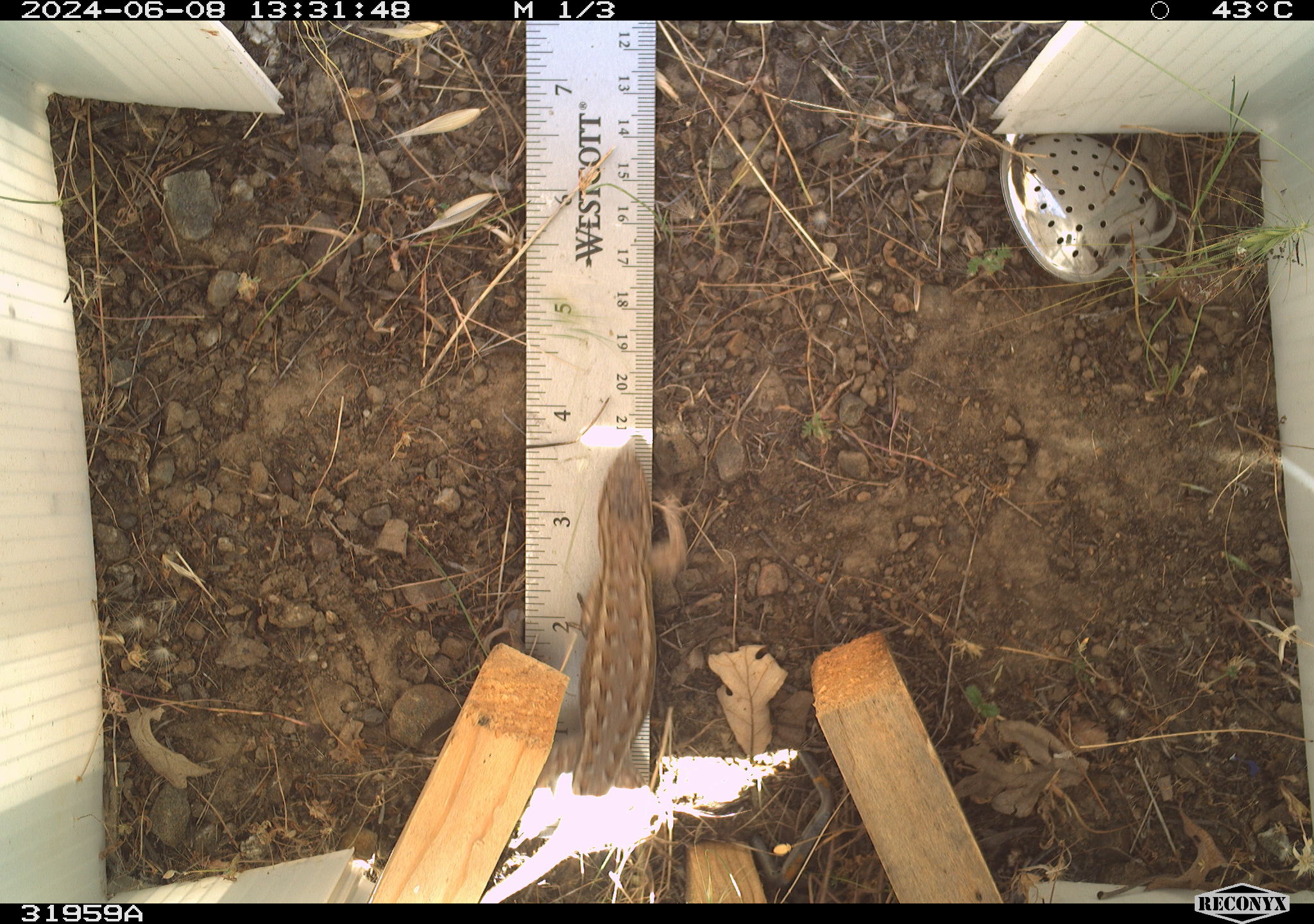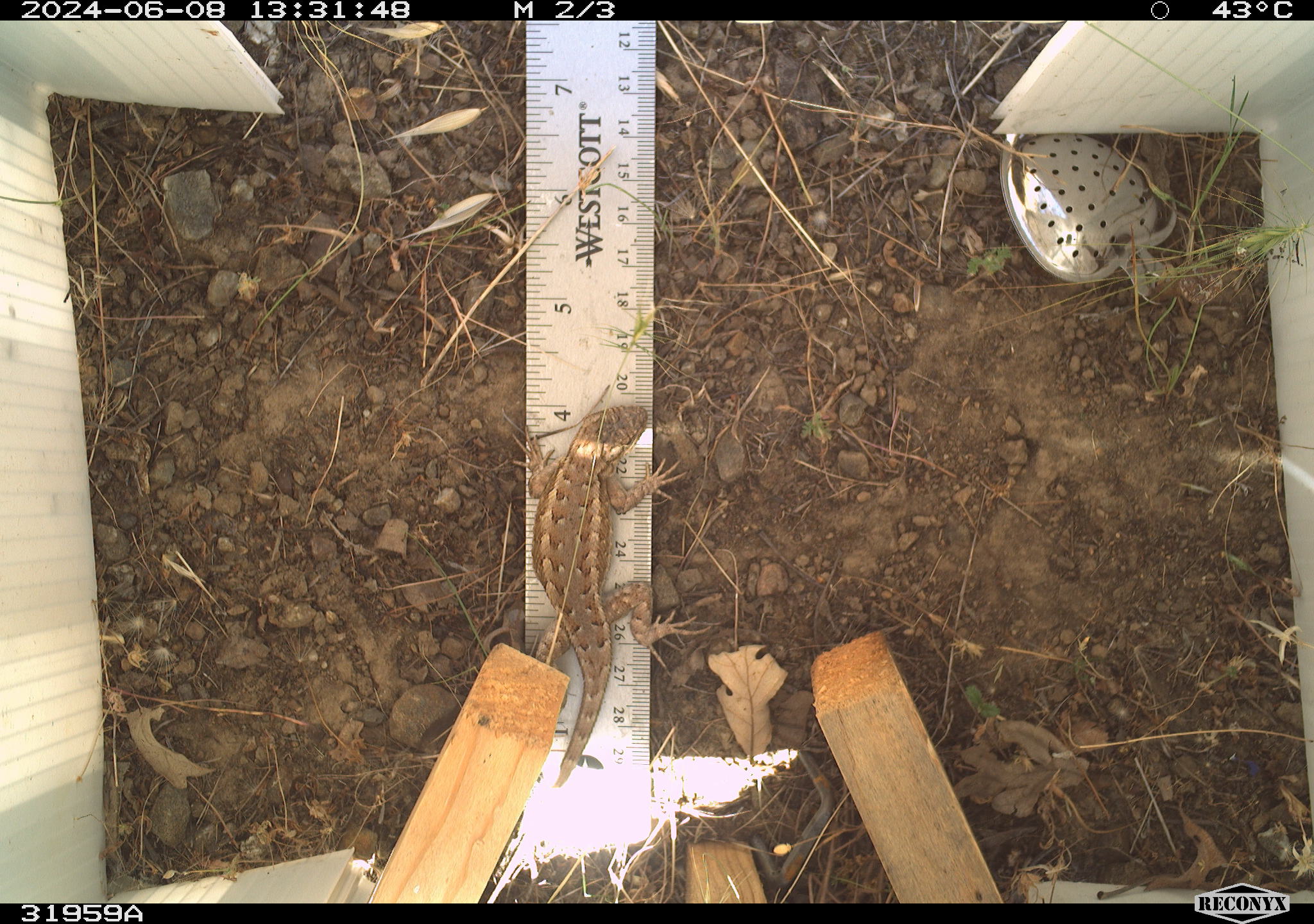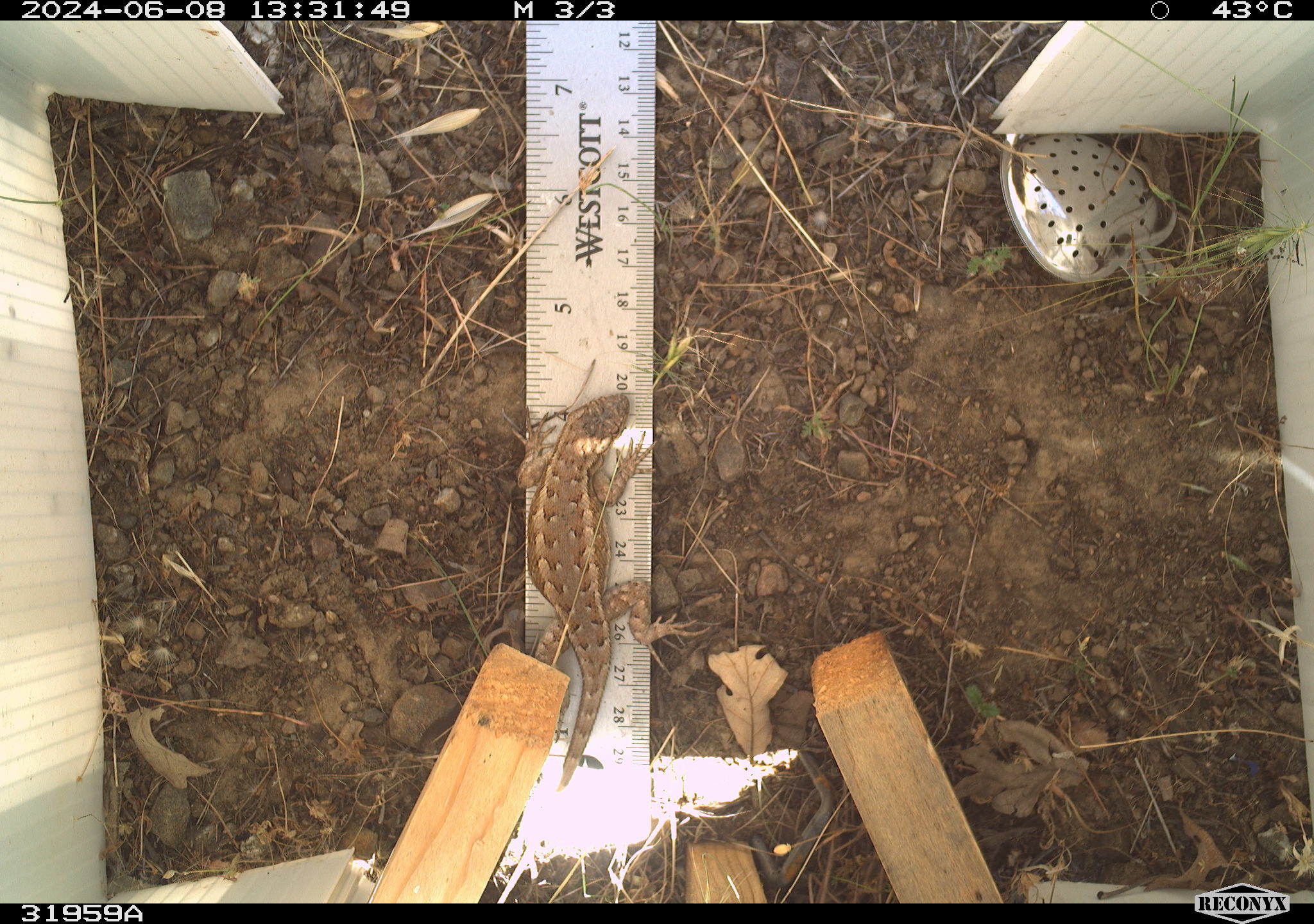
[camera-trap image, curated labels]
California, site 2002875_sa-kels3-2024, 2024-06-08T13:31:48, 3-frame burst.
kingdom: Animalia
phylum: Chordata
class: Reptilia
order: Squamata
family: Phrynosomatidae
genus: Sceloporus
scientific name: Sceloporus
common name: spiny lizards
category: sceloporus species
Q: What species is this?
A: Sceloporus species (spiny lizards) (Sceloporus).